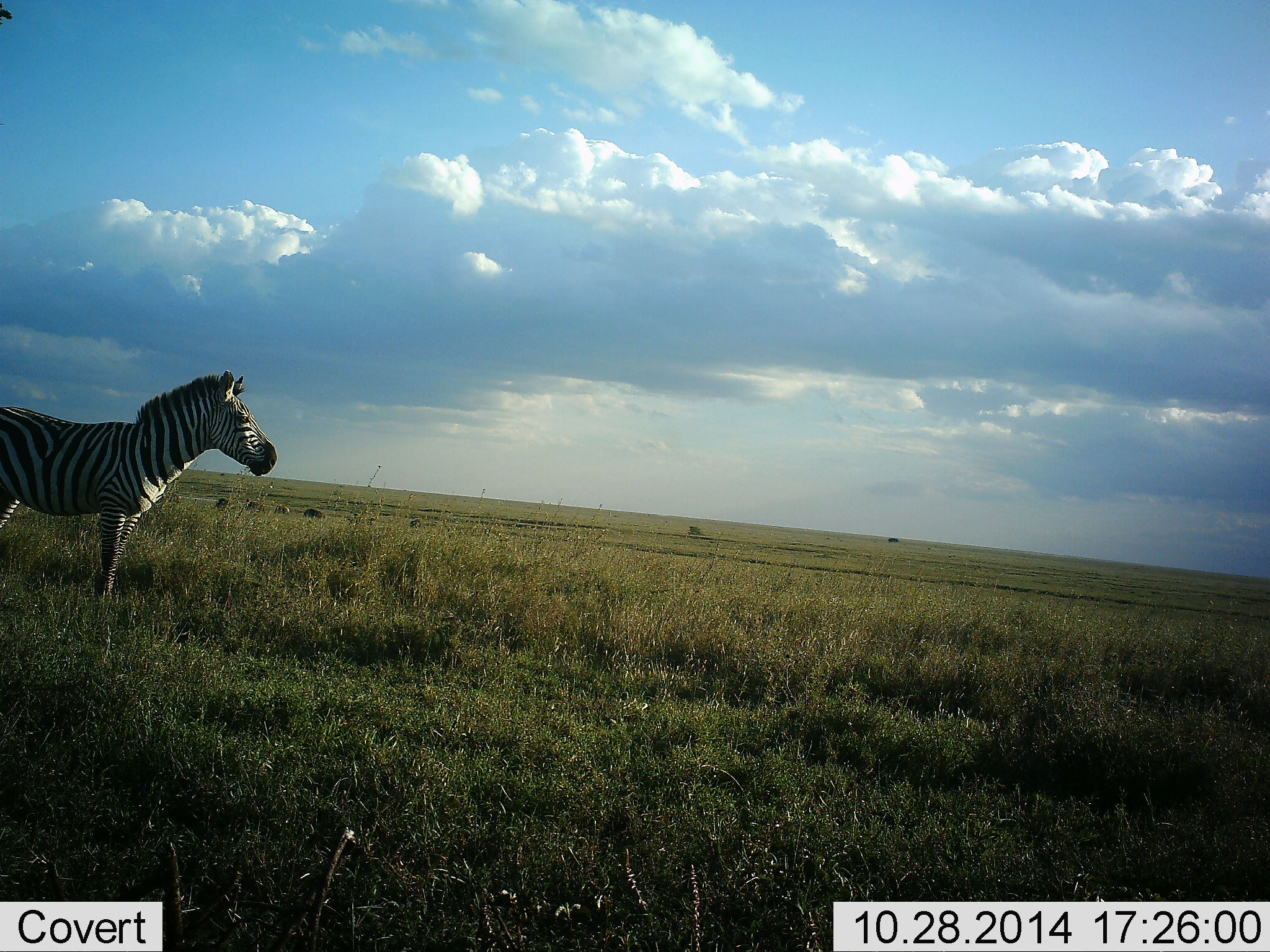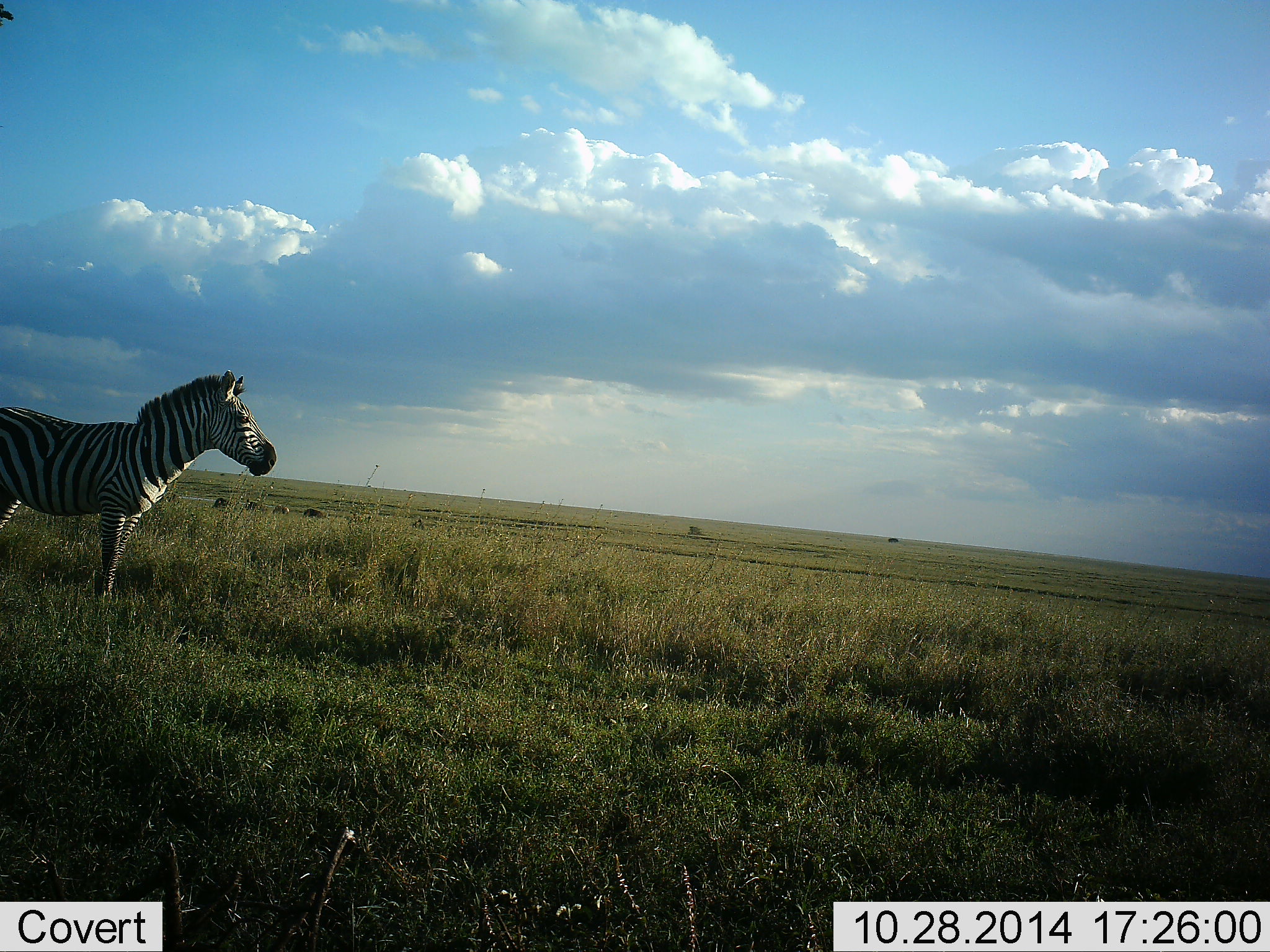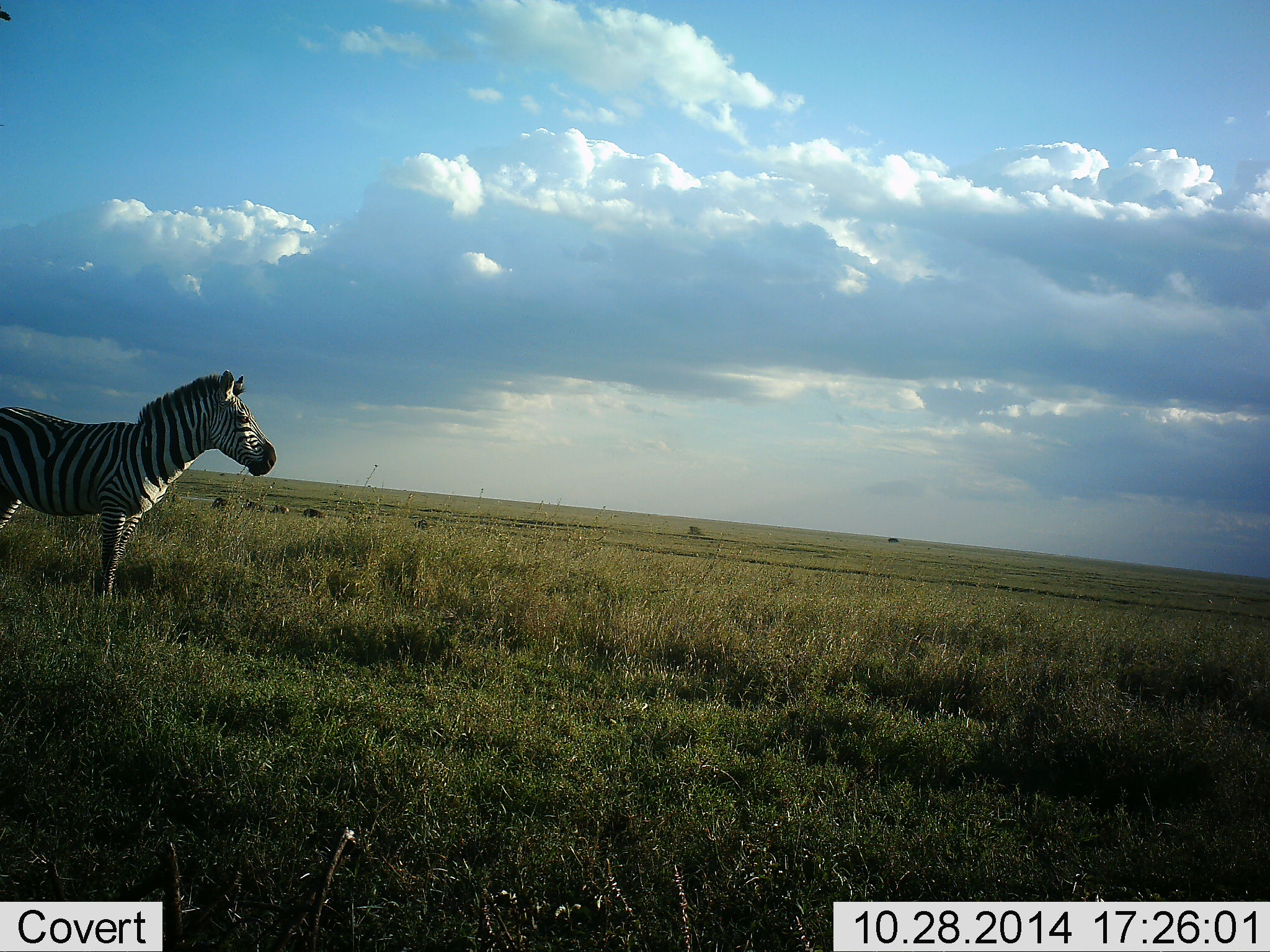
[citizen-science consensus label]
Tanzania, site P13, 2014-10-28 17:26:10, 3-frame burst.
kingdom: Animalia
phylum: Chordata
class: Mammalia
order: Perissodactyla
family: Equidae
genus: Equus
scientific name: Equus quagga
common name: plains zebra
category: zebra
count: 1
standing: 100%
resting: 0%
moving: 0%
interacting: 0%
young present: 0%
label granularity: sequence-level